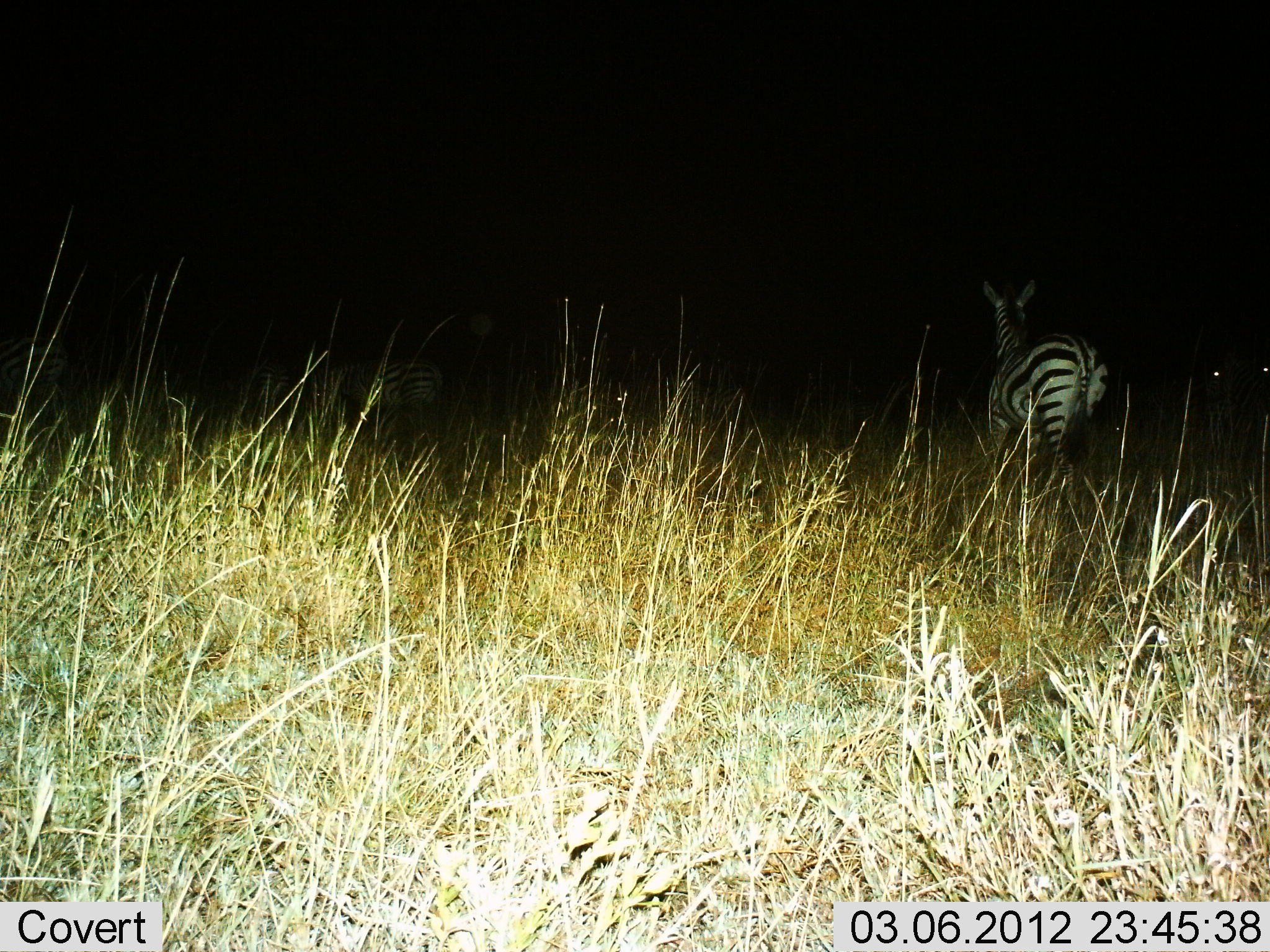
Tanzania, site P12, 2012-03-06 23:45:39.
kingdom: Animalia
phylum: Chordata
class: Mammalia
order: Perissodactyla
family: Equidae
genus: Equus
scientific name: Equus quagga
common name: plains zebra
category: zebra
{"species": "zebra (plains zebra) (Equus quagga)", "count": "3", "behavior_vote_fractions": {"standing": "71%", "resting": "0%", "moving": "35%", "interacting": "6%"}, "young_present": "0%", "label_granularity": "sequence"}